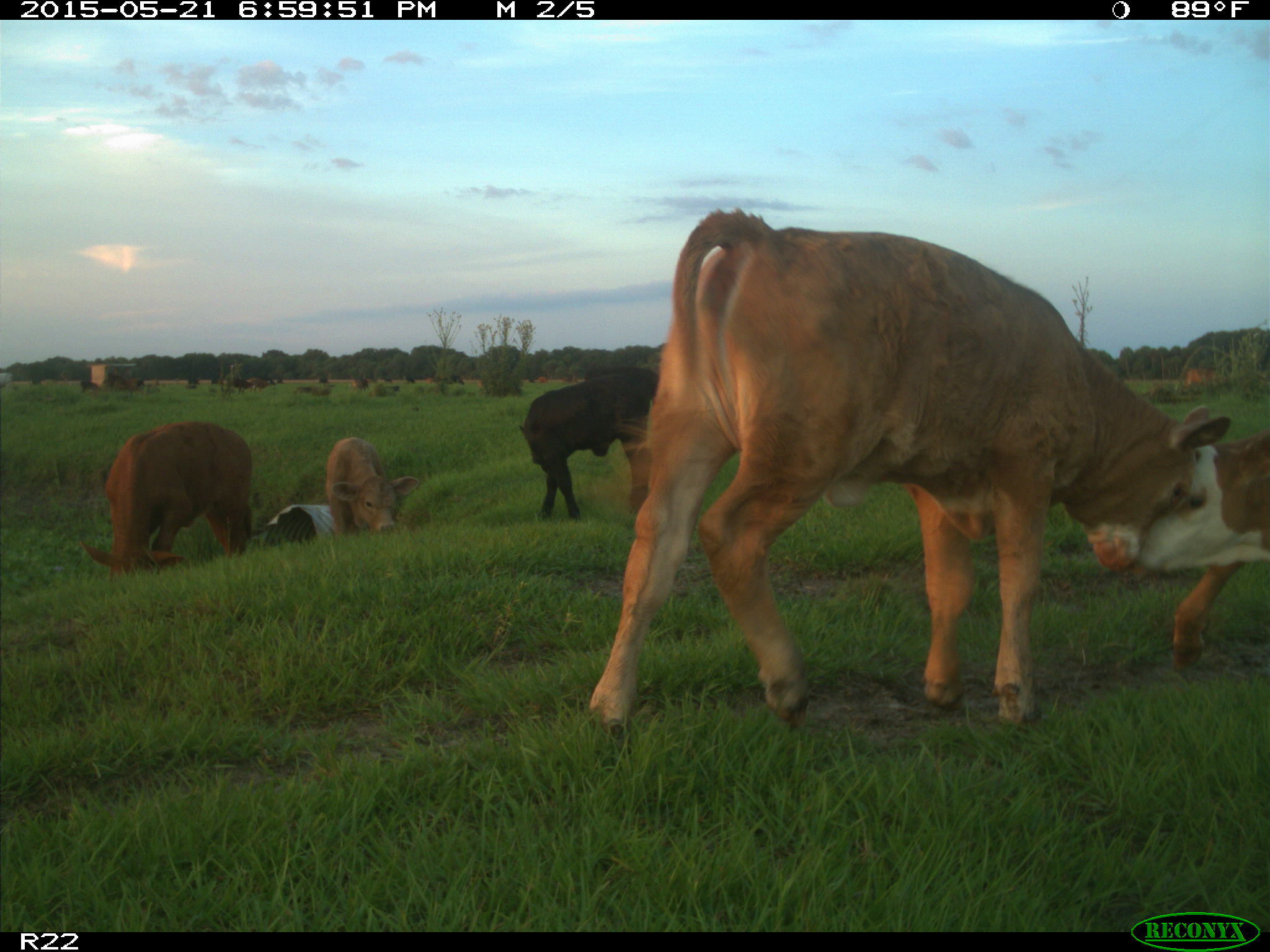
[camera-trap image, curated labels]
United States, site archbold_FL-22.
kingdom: Animalia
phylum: Chordata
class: Mammalia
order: Artiodactyla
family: Bovidae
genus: Bos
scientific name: Bos taurus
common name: domestic cow